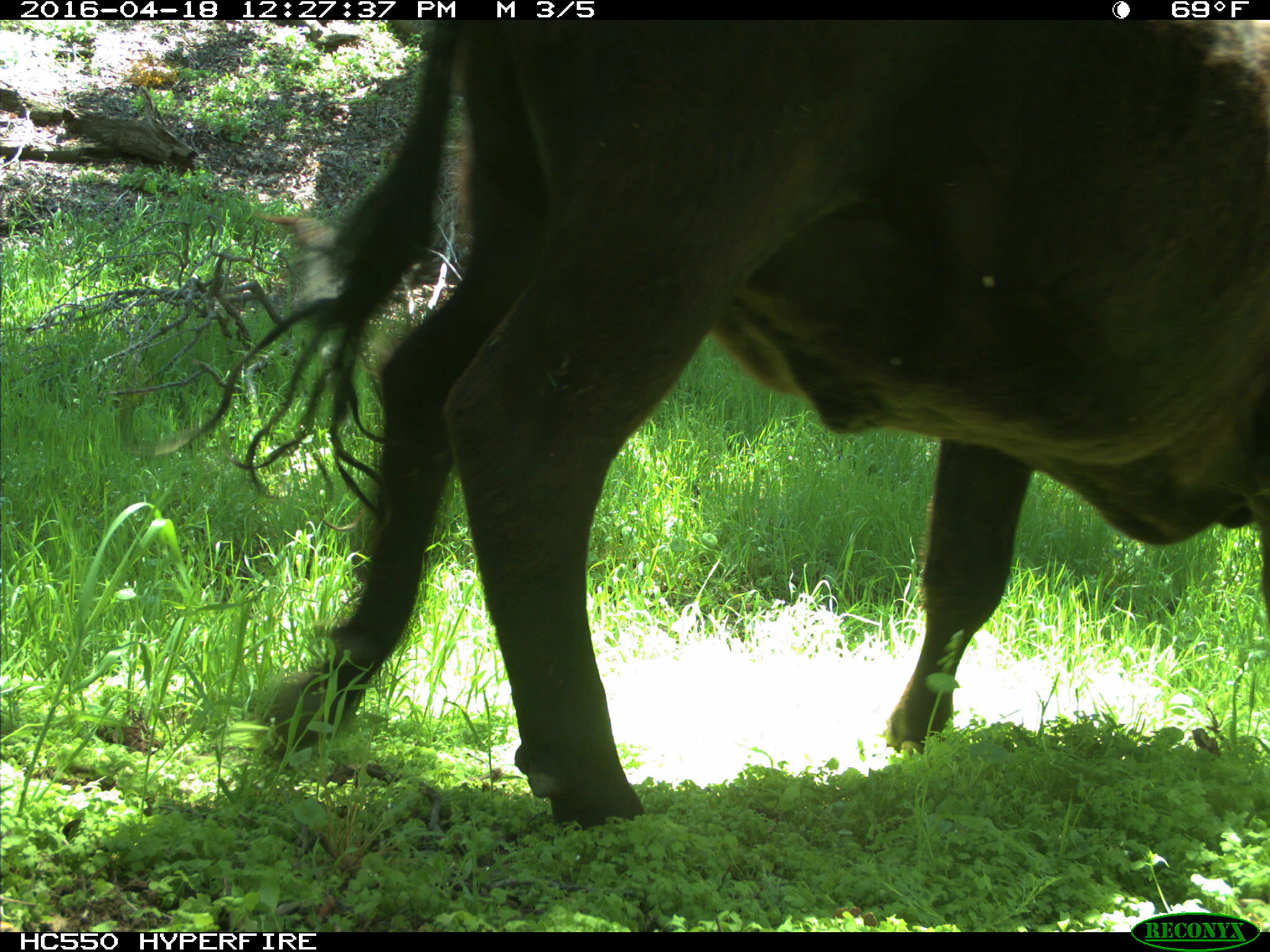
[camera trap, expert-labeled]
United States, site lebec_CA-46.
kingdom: Animalia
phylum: Chordata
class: Mammalia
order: Artiodactyla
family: Bovidae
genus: Bos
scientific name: Bos taurus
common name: domestic cow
Bos taurus (domestic cow).